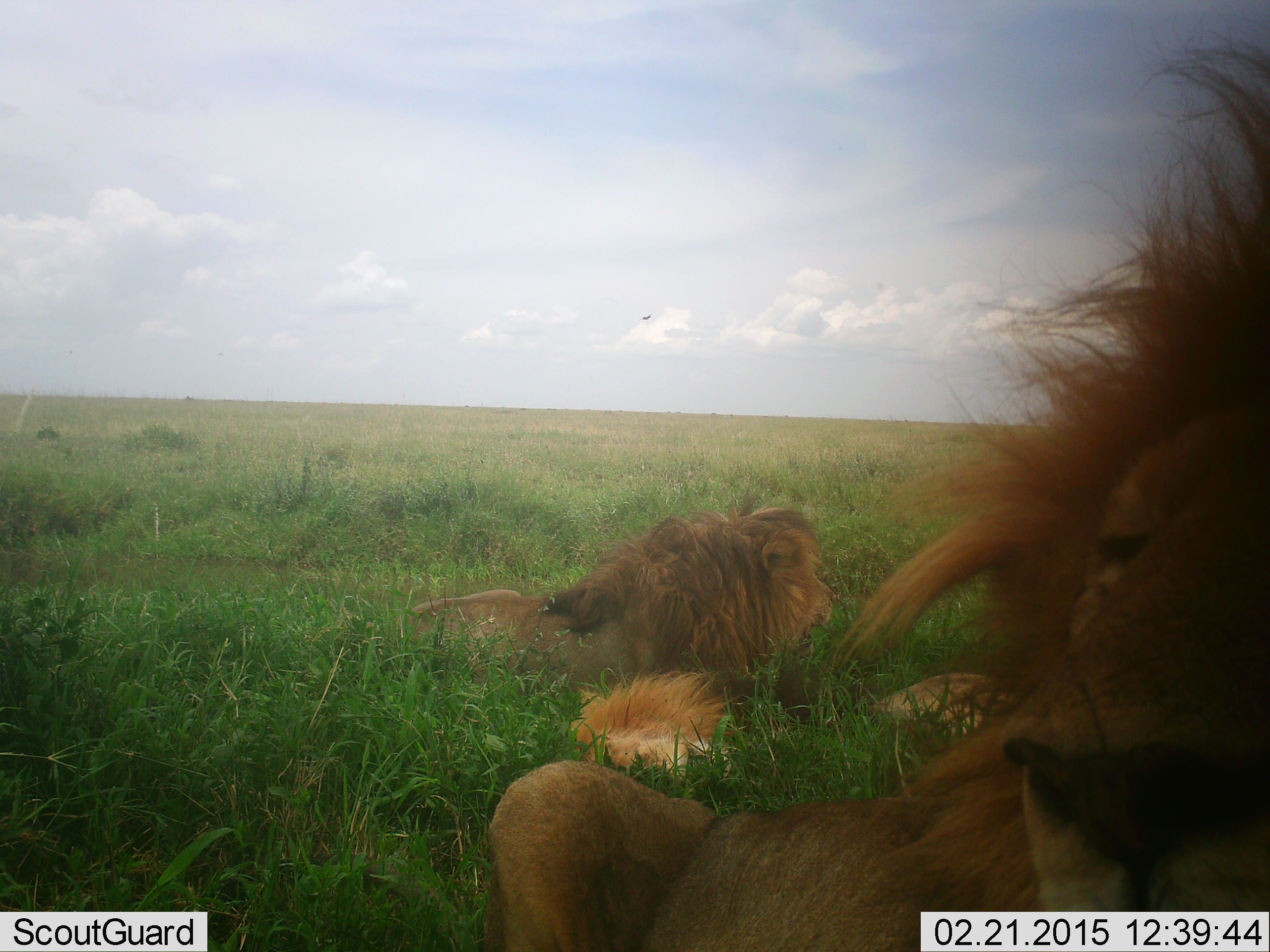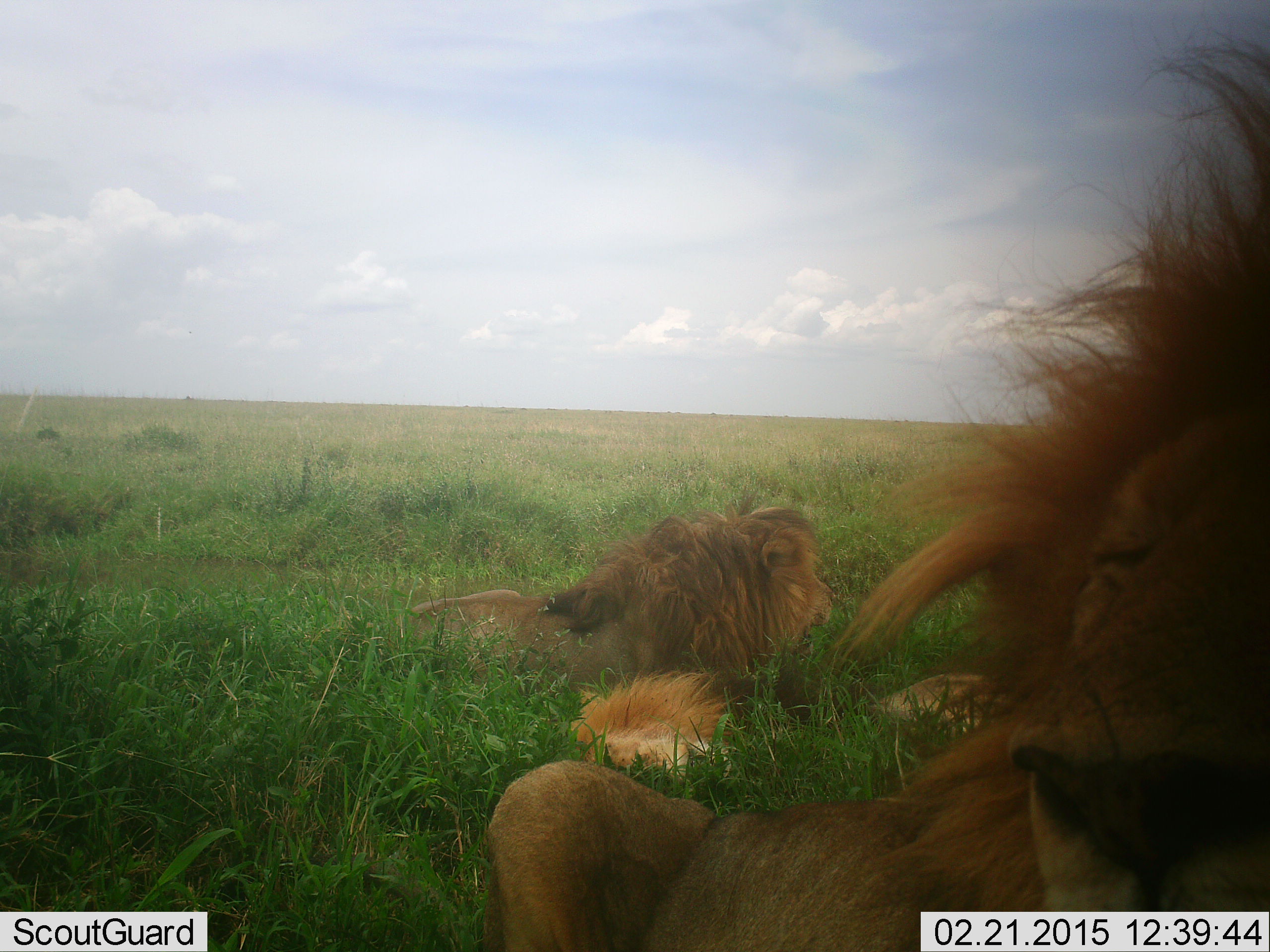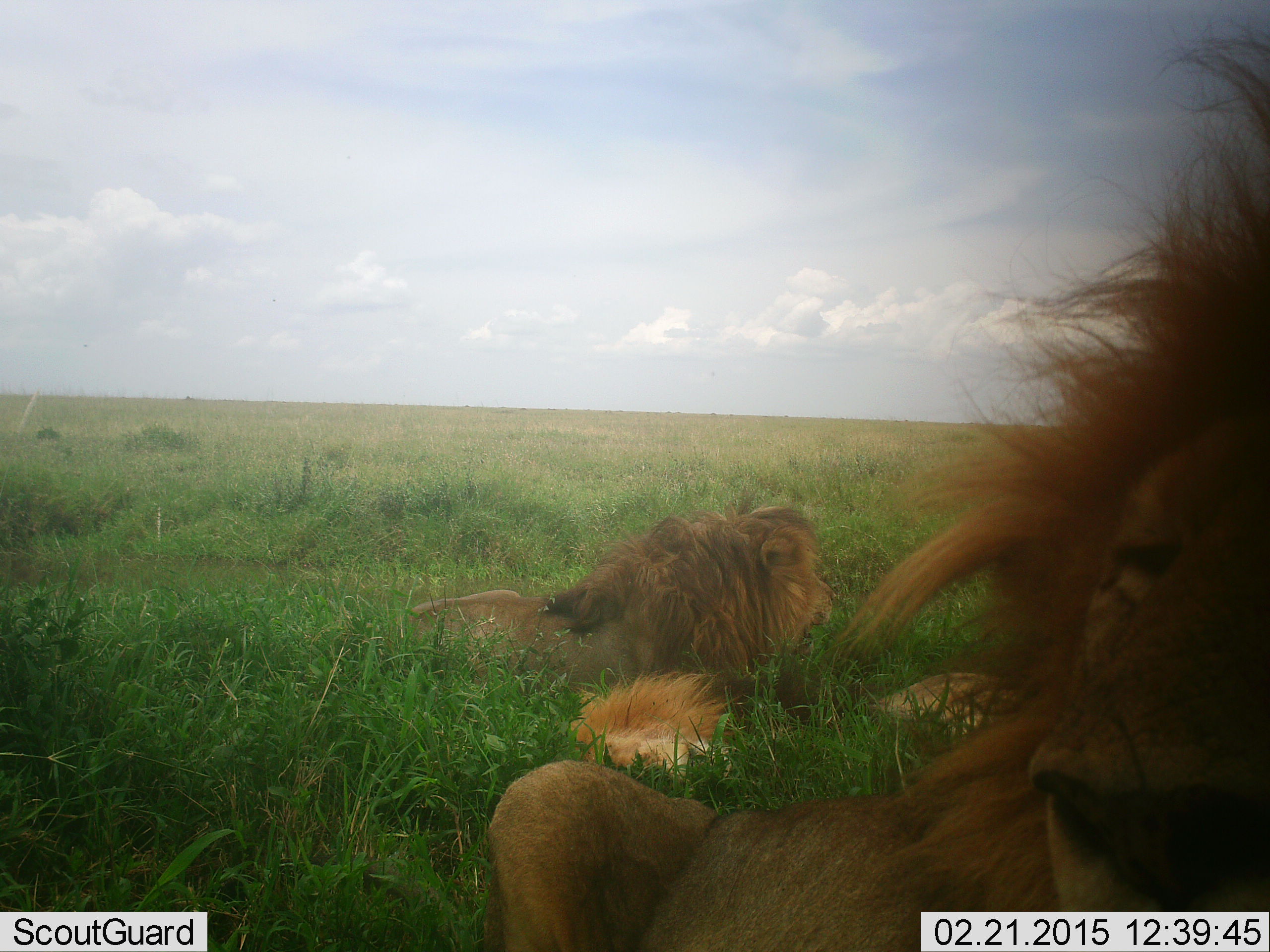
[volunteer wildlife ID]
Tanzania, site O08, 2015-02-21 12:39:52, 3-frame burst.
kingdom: Animalia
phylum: Chordata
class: Mammalia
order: Carnivora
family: Felidae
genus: Panthera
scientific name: Panthera leo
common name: lion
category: lionmale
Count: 3.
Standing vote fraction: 0%.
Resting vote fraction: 100%.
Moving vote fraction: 0%.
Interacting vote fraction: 0%.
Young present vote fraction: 10%.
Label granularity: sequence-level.